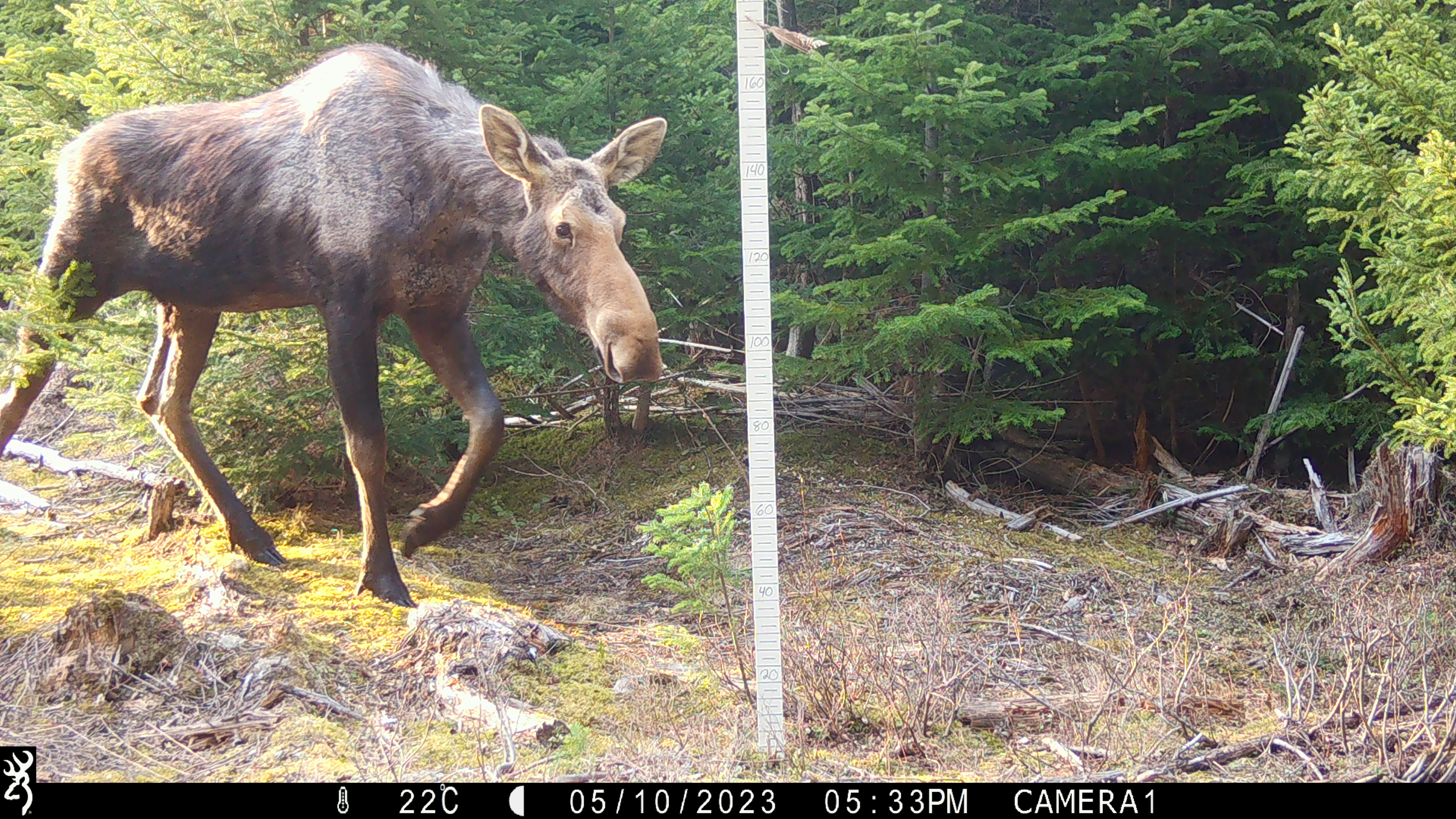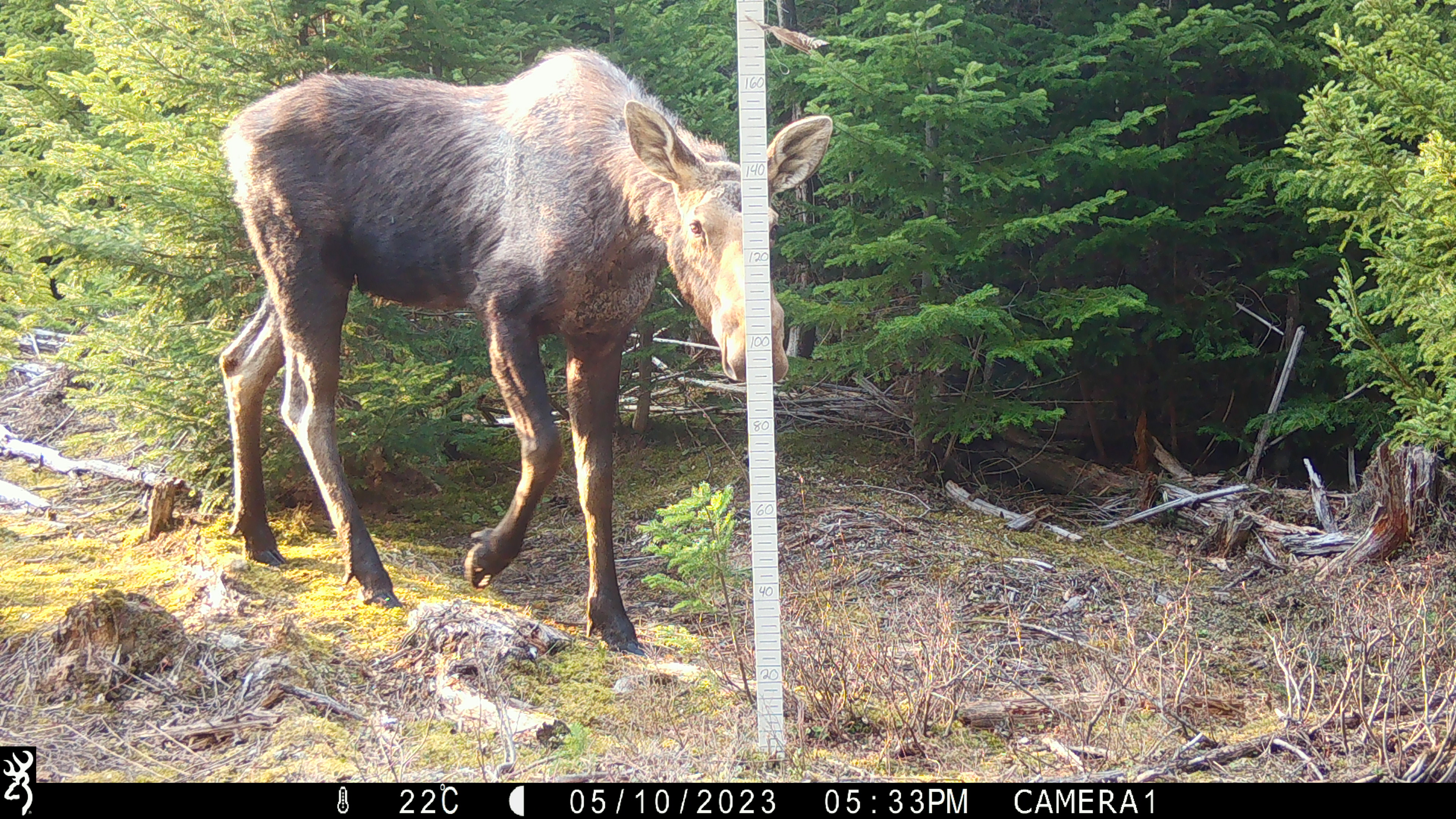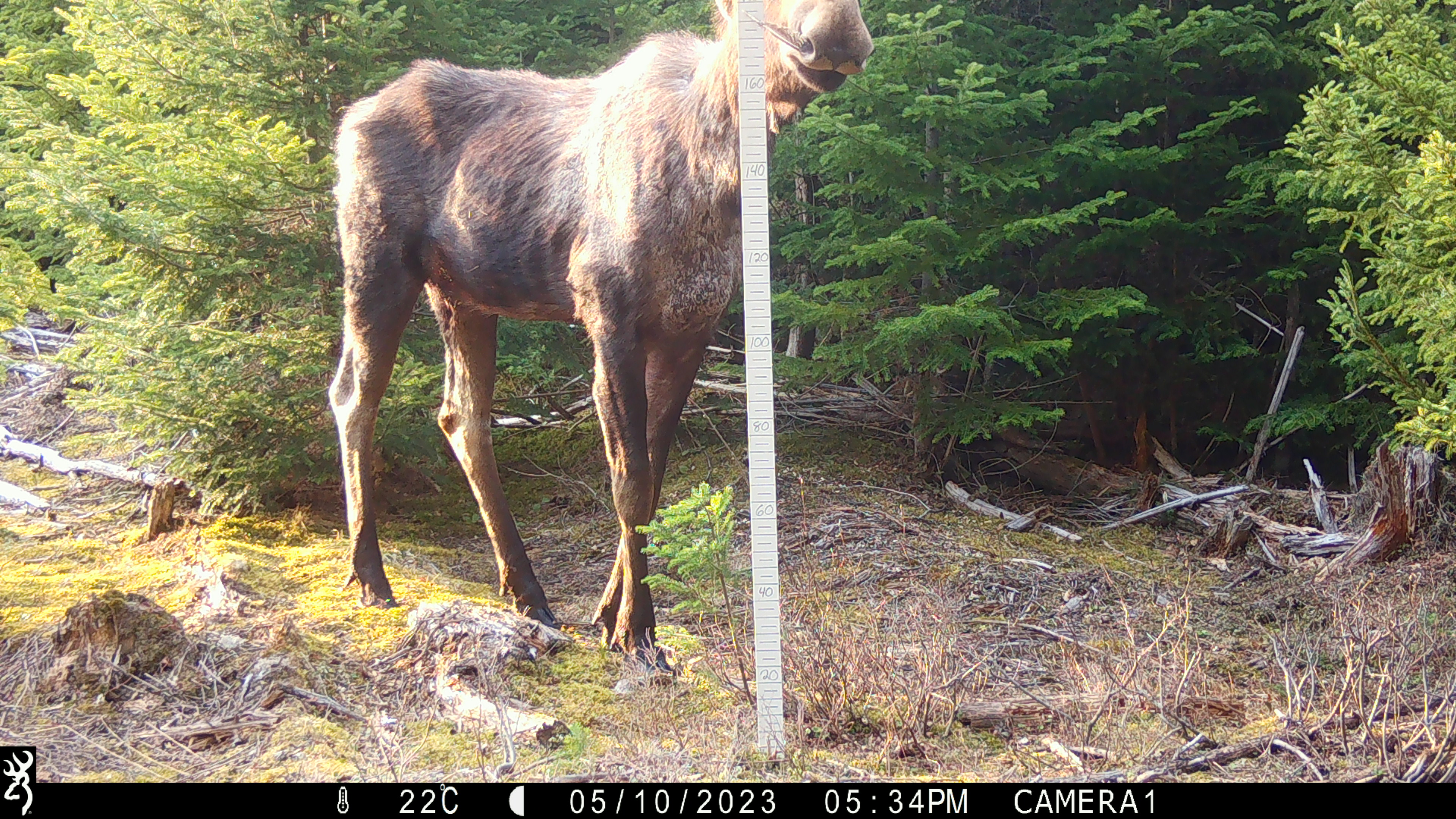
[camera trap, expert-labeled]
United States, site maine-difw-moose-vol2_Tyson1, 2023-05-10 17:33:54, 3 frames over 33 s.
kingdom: Animalia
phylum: Chordata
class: Mammalia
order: Artiodactyla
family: Cervidae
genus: Alces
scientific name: Alces alces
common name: moose